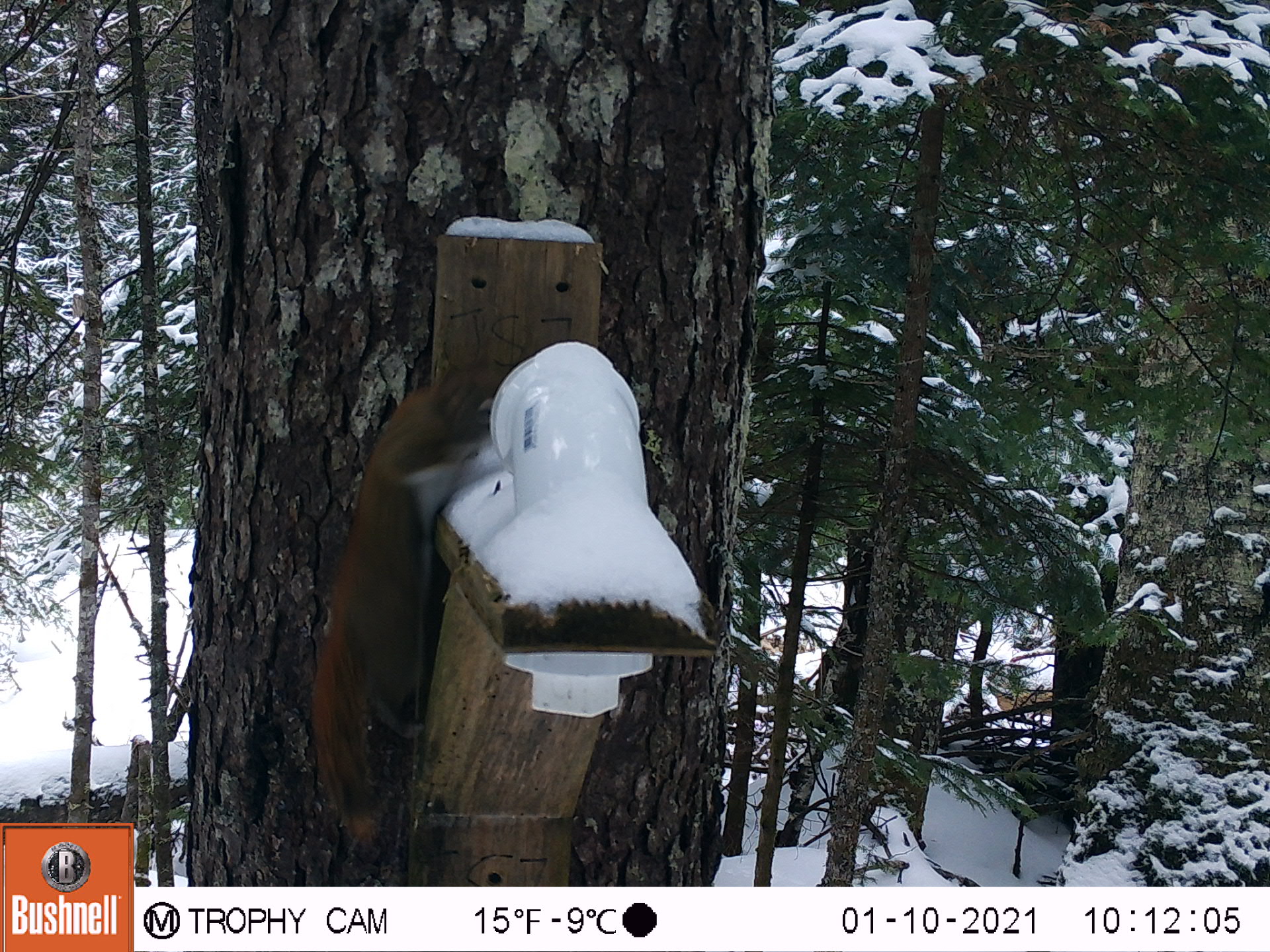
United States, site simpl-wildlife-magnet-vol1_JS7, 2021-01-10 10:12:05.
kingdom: Animalia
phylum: Chordata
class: Mammalia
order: Rodentia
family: Sciuridae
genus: Tamiasciurus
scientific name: Tamiasciurus hudsonicus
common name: red squirrel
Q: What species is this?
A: Red squirrel (Tamiasciurus hudsonicus).